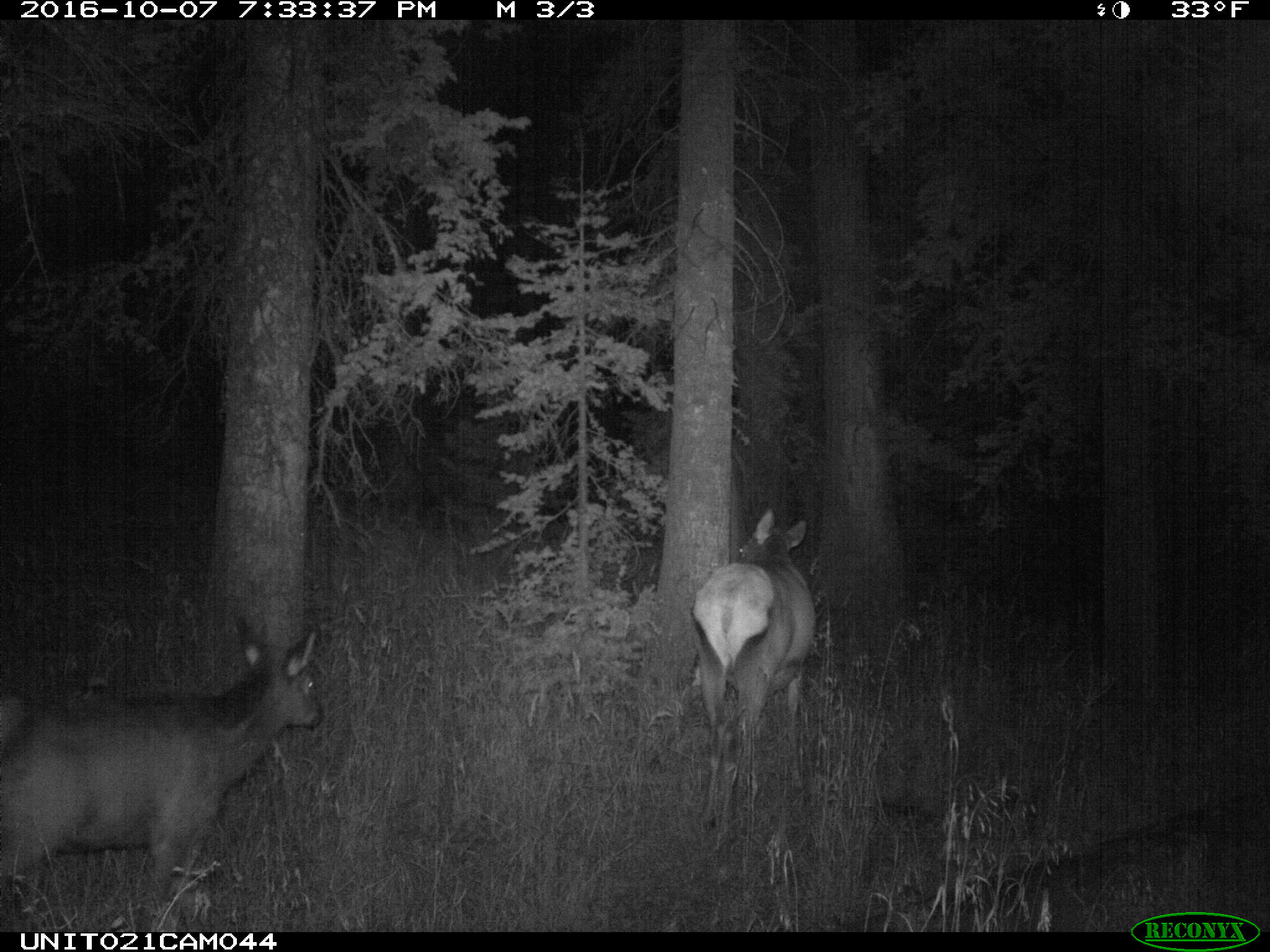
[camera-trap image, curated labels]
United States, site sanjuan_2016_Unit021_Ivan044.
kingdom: Animalia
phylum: Chordata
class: Mammalia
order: Artiodactyla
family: Cervidae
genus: Cervus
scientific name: Cervus elaphus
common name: red deer